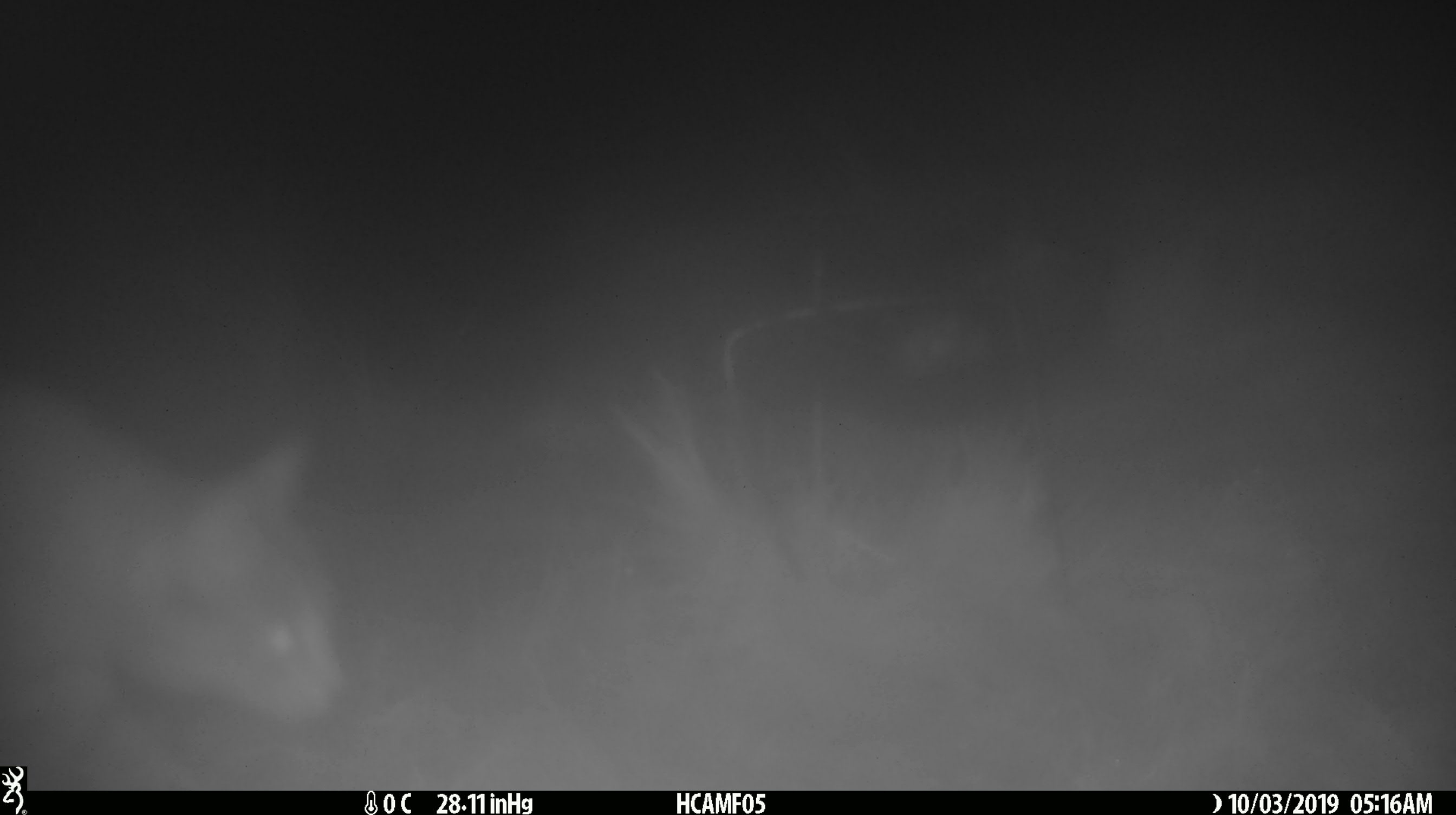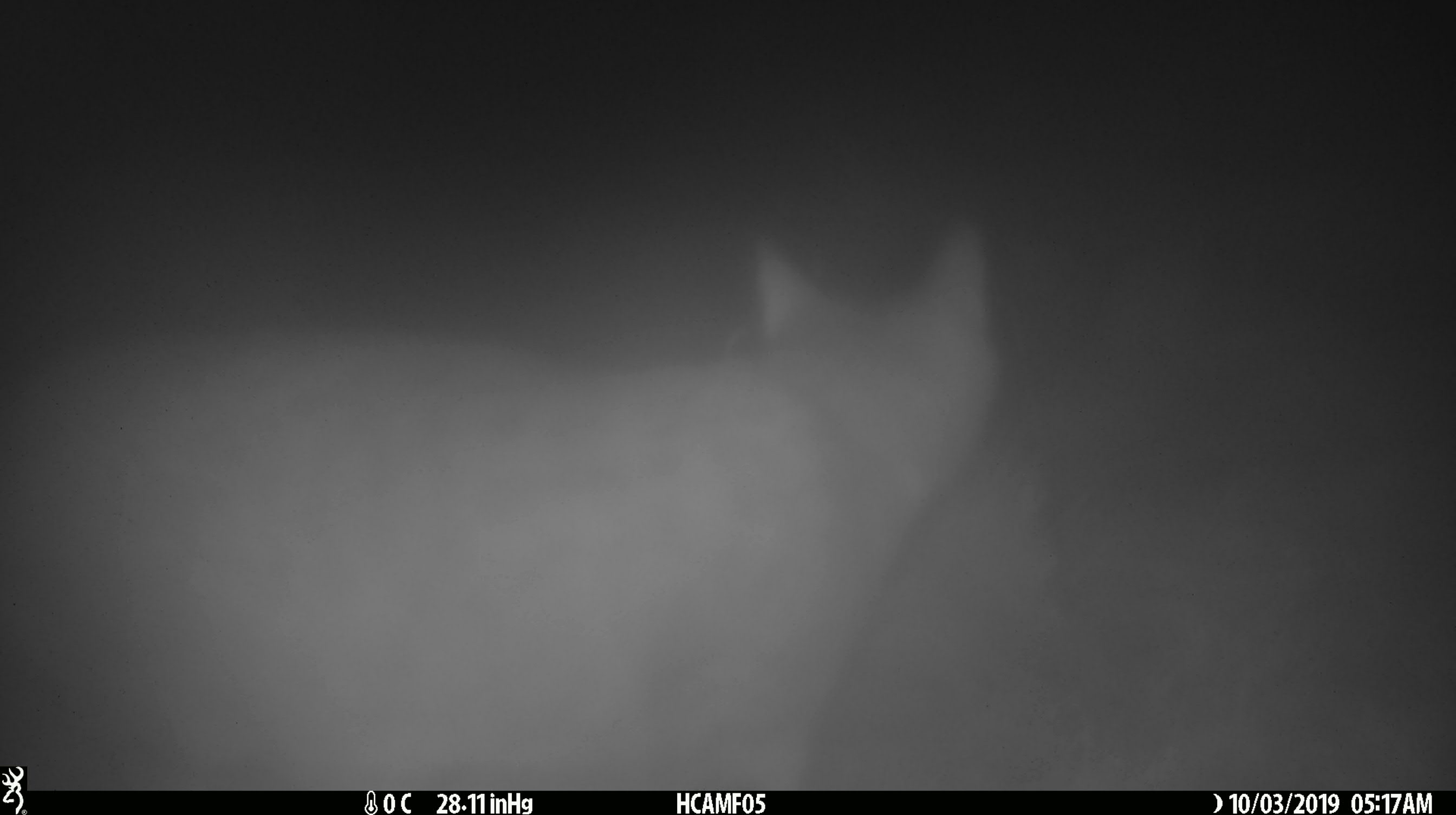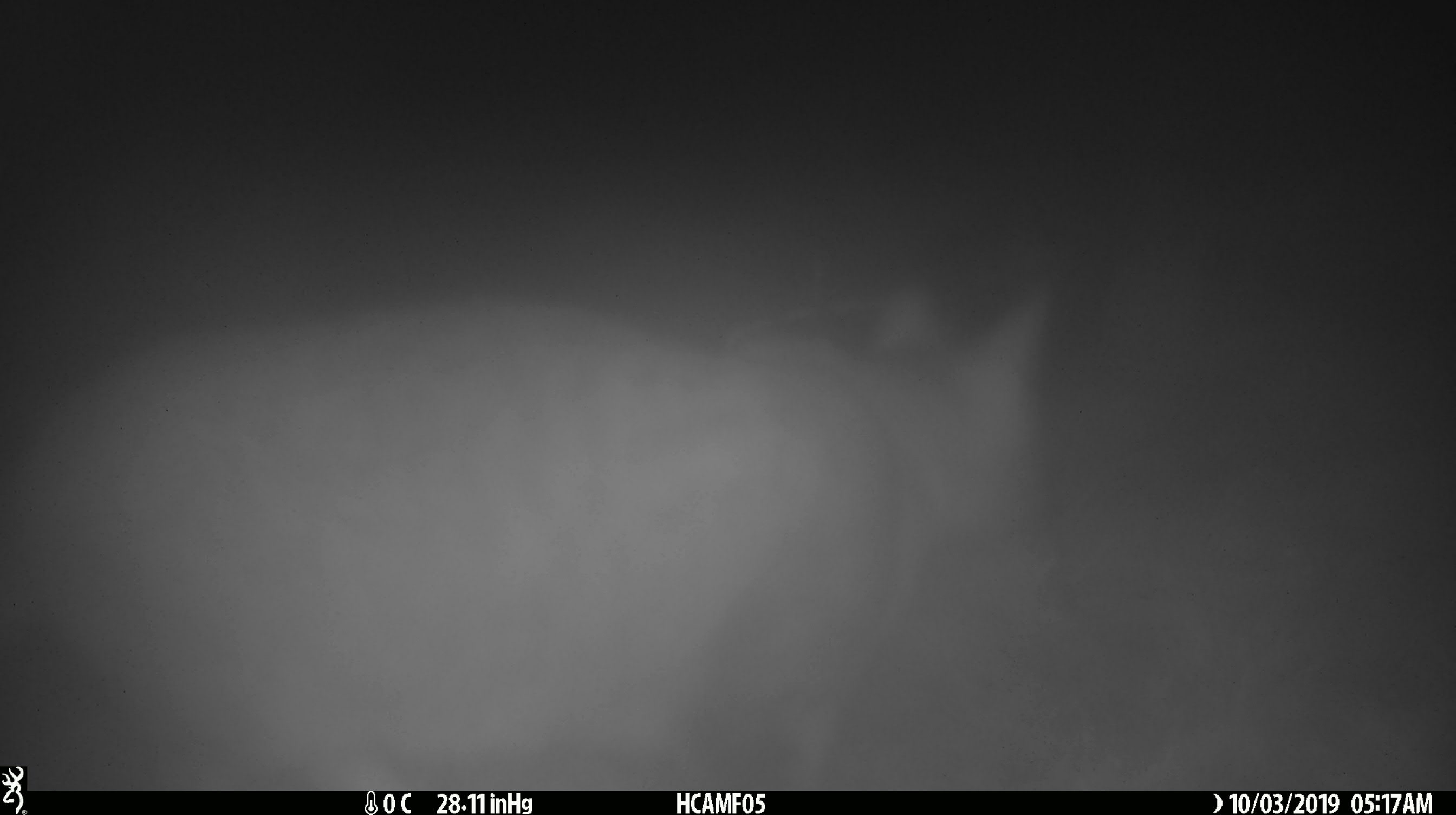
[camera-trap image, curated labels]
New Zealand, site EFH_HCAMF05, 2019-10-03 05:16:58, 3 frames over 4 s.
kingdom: Animalia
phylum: Chordata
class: Mammalia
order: Carnivora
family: Felidae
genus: Felis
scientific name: Felis catus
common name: domestic cat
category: cat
Cat (domestic cat) (Felis catus).